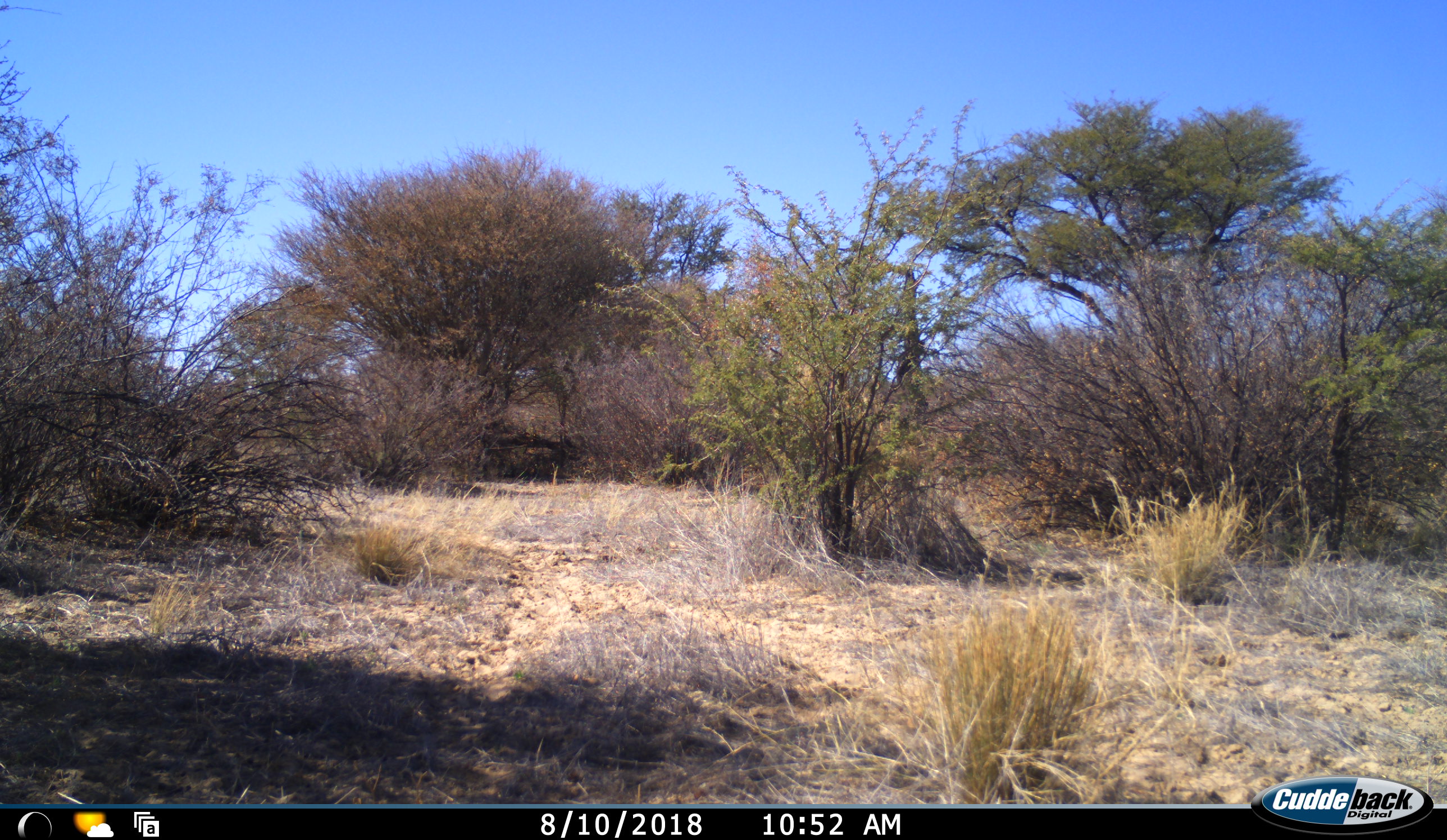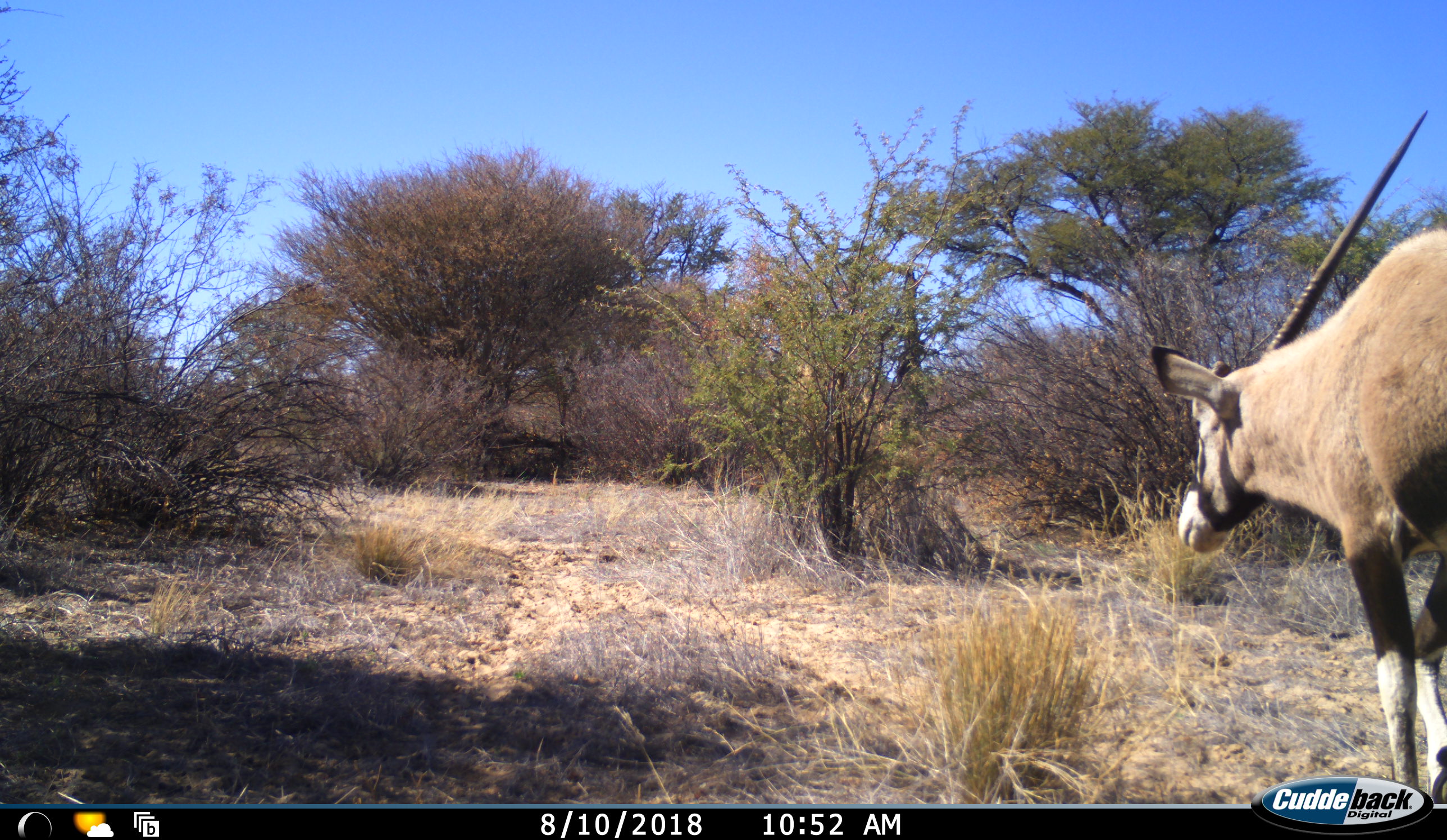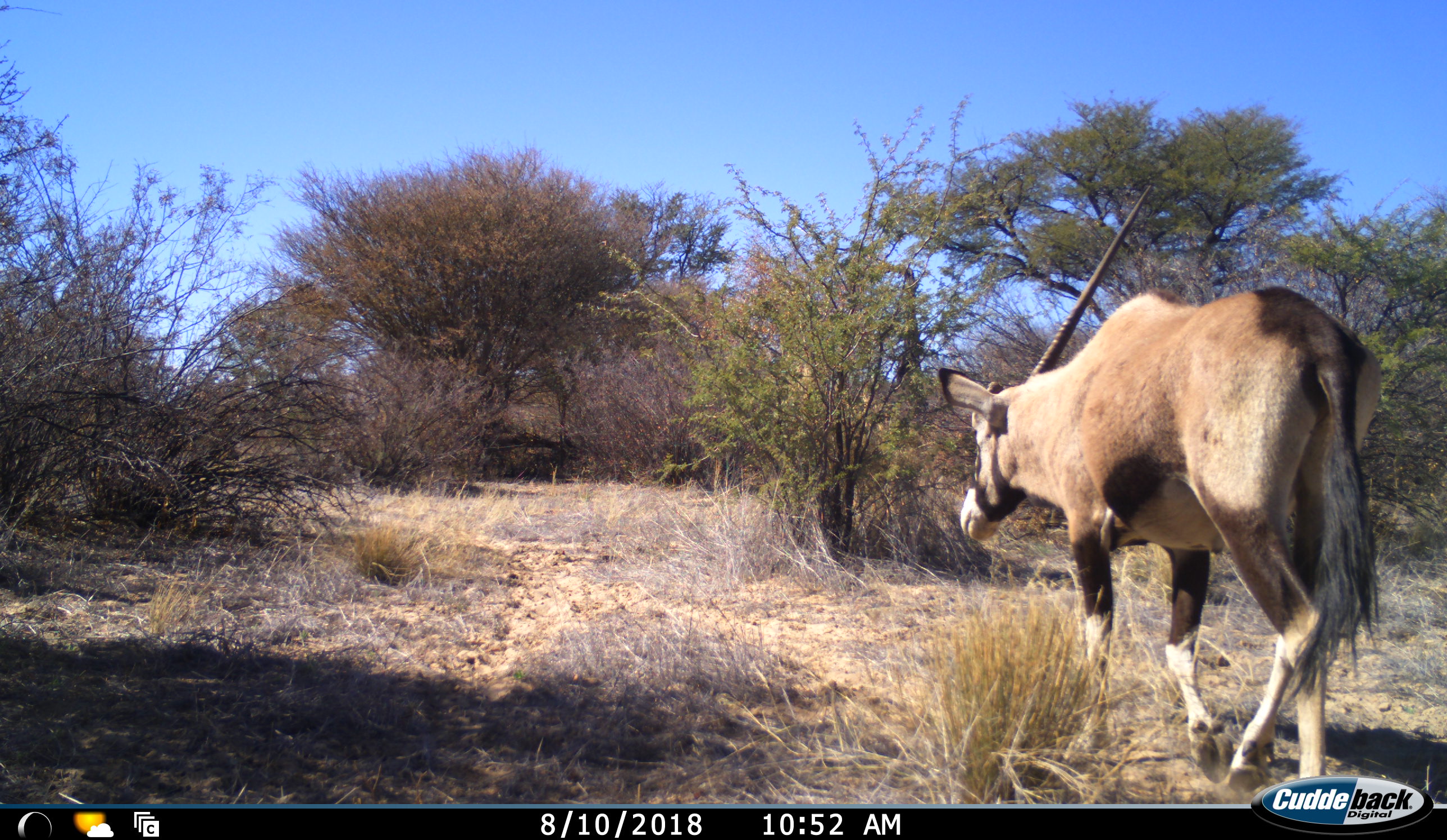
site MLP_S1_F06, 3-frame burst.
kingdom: Animalia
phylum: Chordata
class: Mammalia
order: Artiodactyla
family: Bovidae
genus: Oryx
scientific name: Oryx gazella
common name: gemsbok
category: oryx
Oryx (gemsbok) (Oryx gazella), count 1. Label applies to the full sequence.